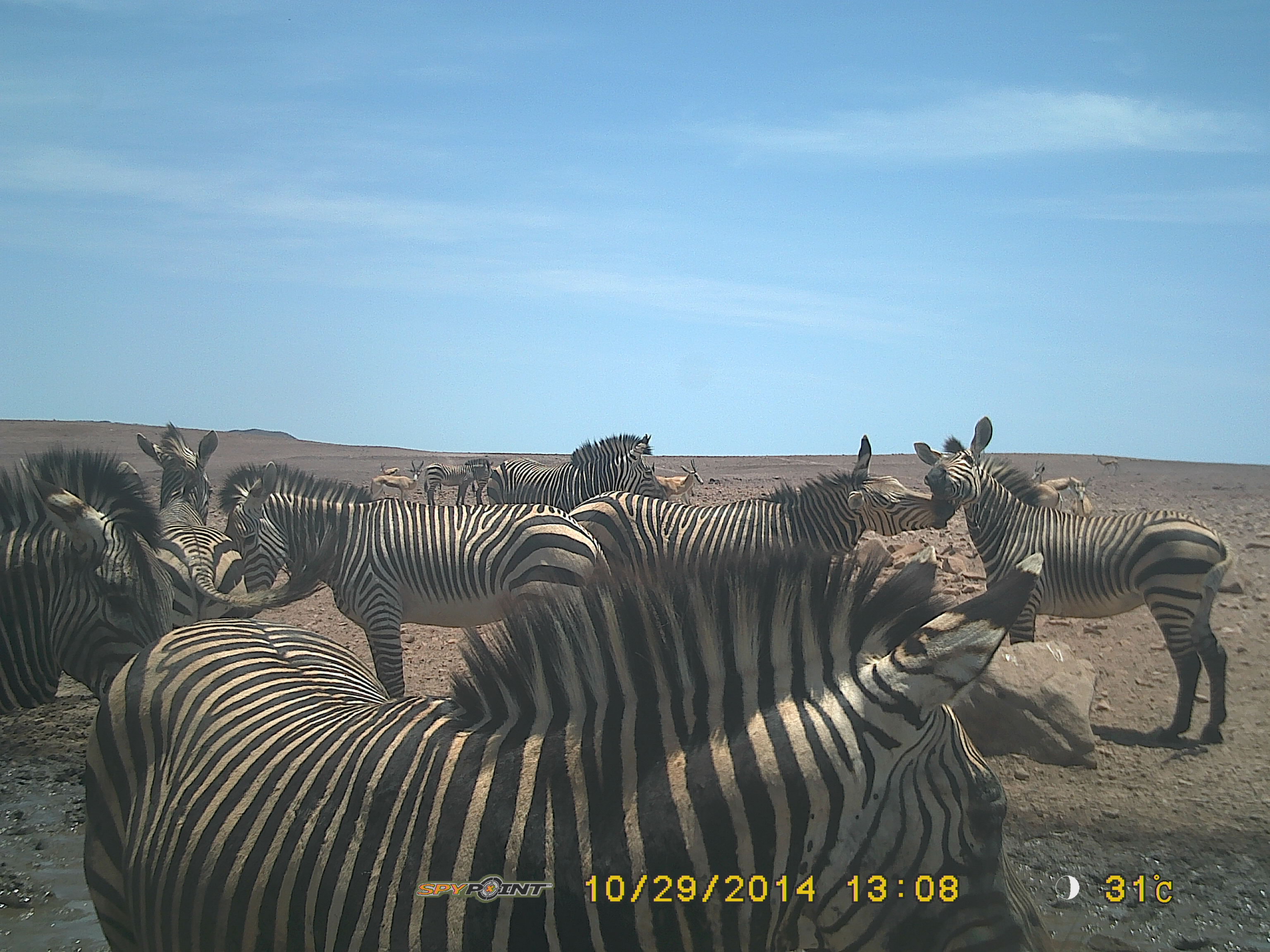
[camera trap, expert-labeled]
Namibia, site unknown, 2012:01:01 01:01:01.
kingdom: Animalia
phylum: Chordata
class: Mammalia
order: Perissodactyla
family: Equidae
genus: Equus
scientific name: Equus zebra hartmannae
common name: hartmann's mountain zebra